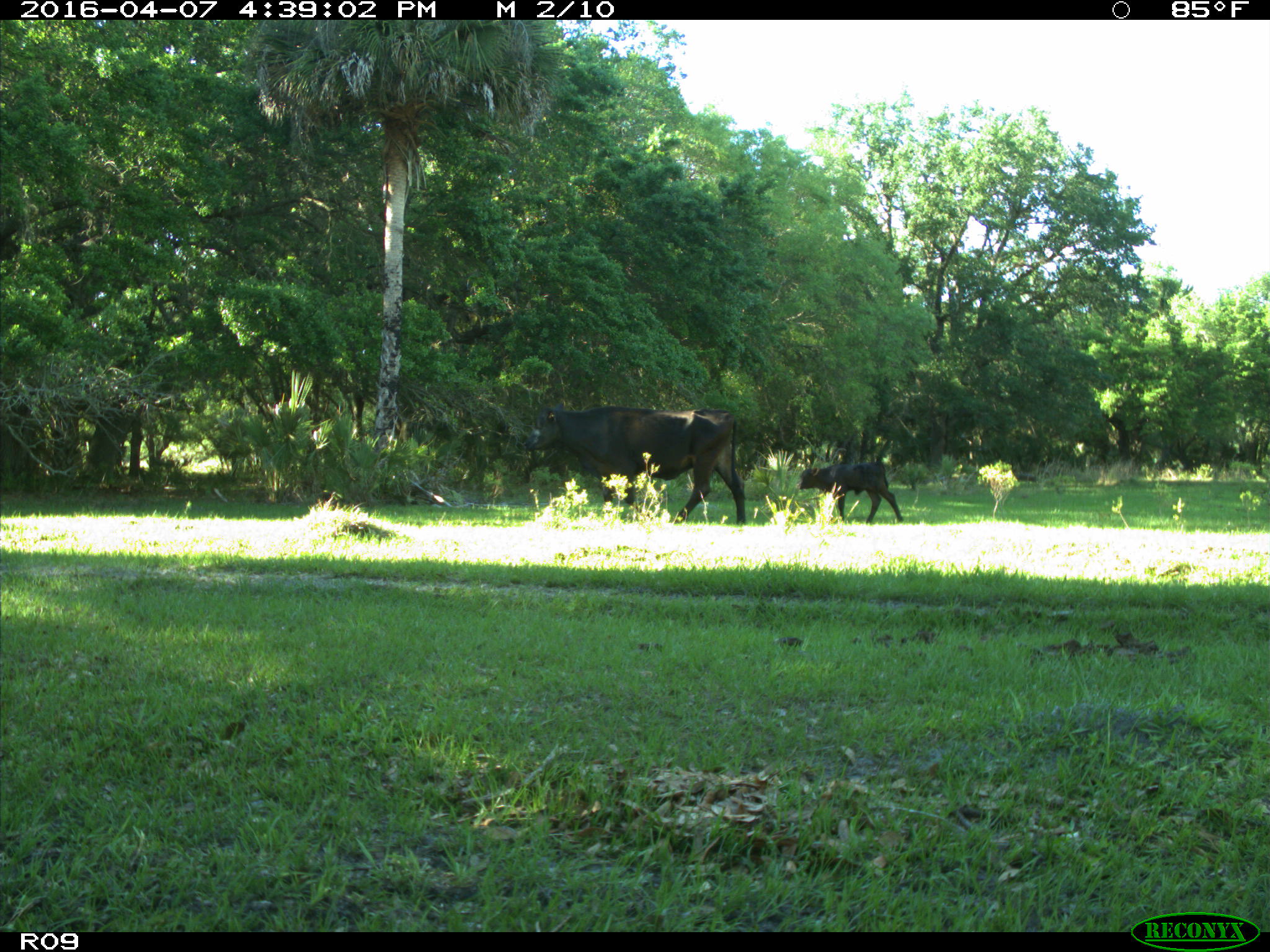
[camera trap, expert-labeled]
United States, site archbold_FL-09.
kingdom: Animalia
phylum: Chordata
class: Mammalia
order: Artiodactyla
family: Bovidae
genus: Bos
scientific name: Bos taurus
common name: domestic cow